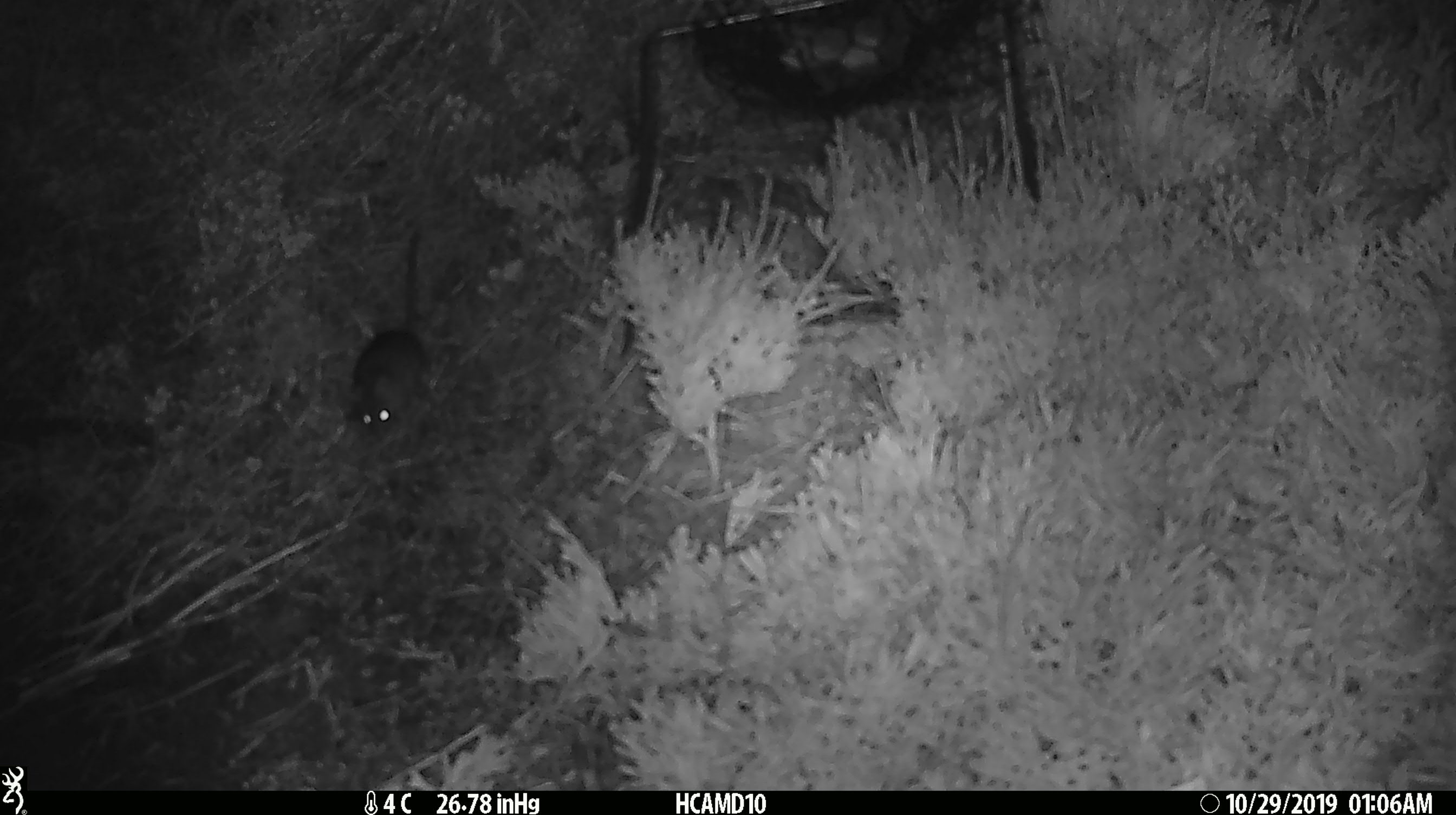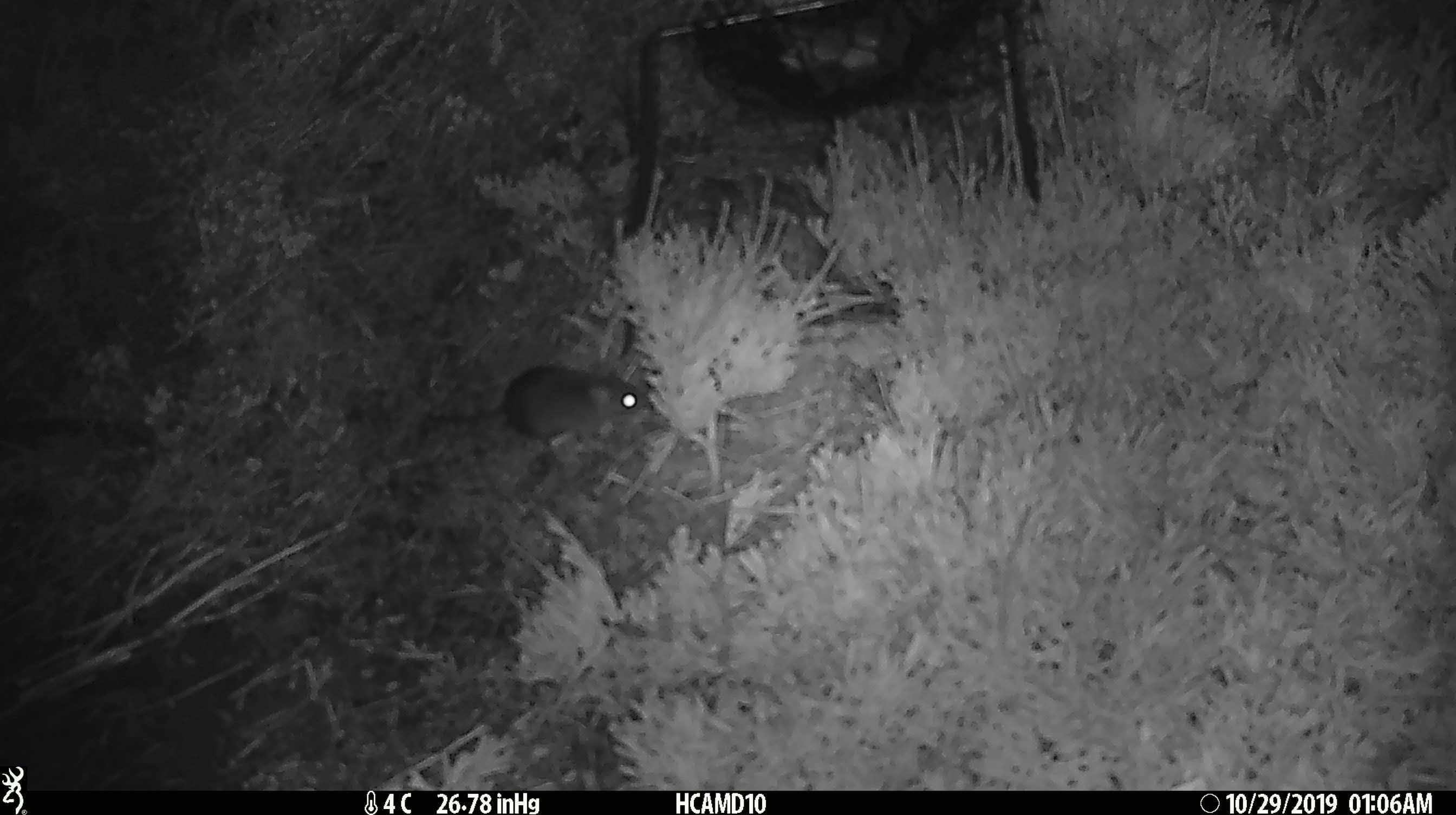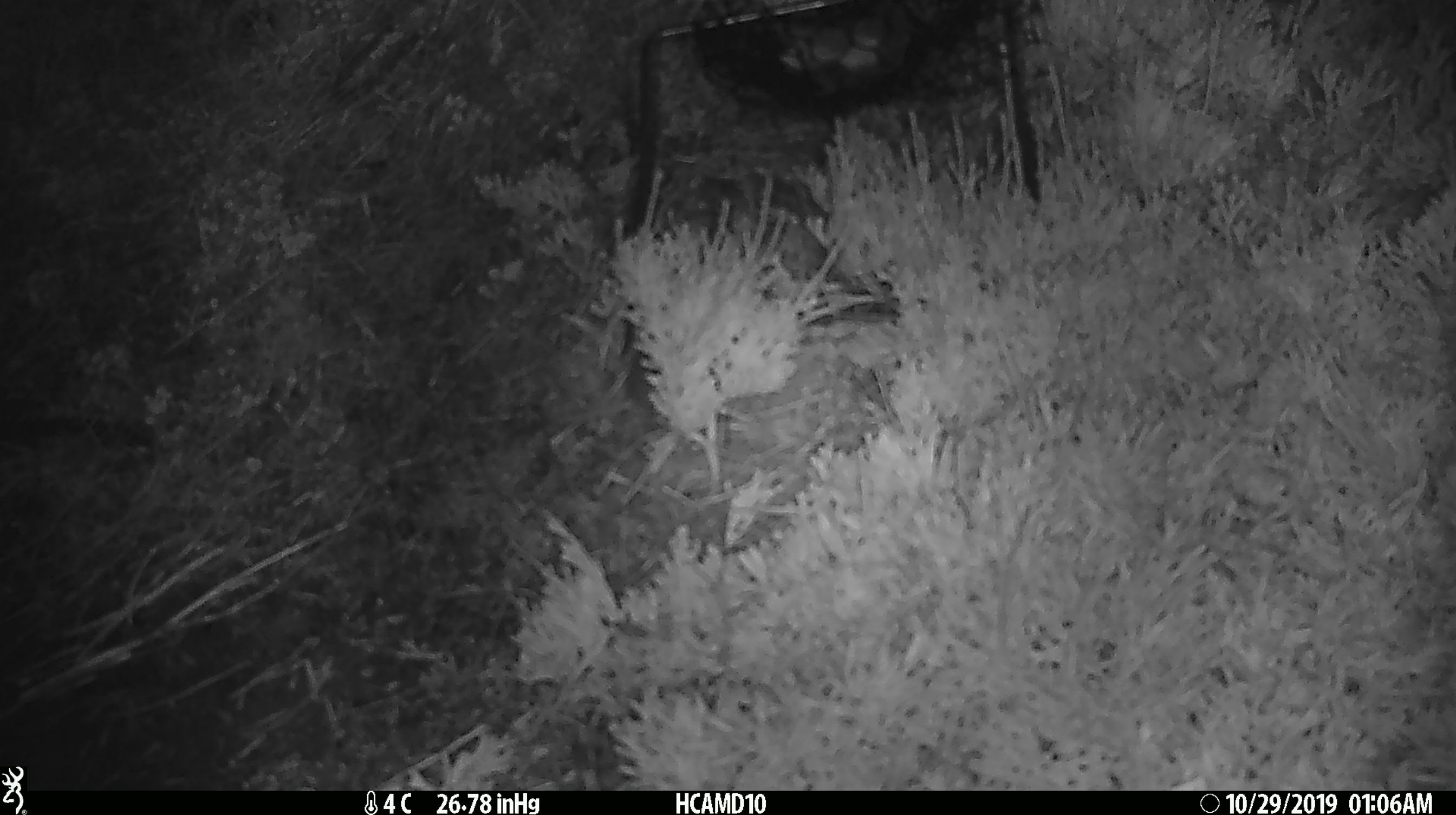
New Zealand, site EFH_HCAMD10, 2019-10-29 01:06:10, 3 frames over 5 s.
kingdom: Animalia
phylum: Chordata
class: Mammalia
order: Rodentia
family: Muridae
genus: Mus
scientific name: Mus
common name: mouse